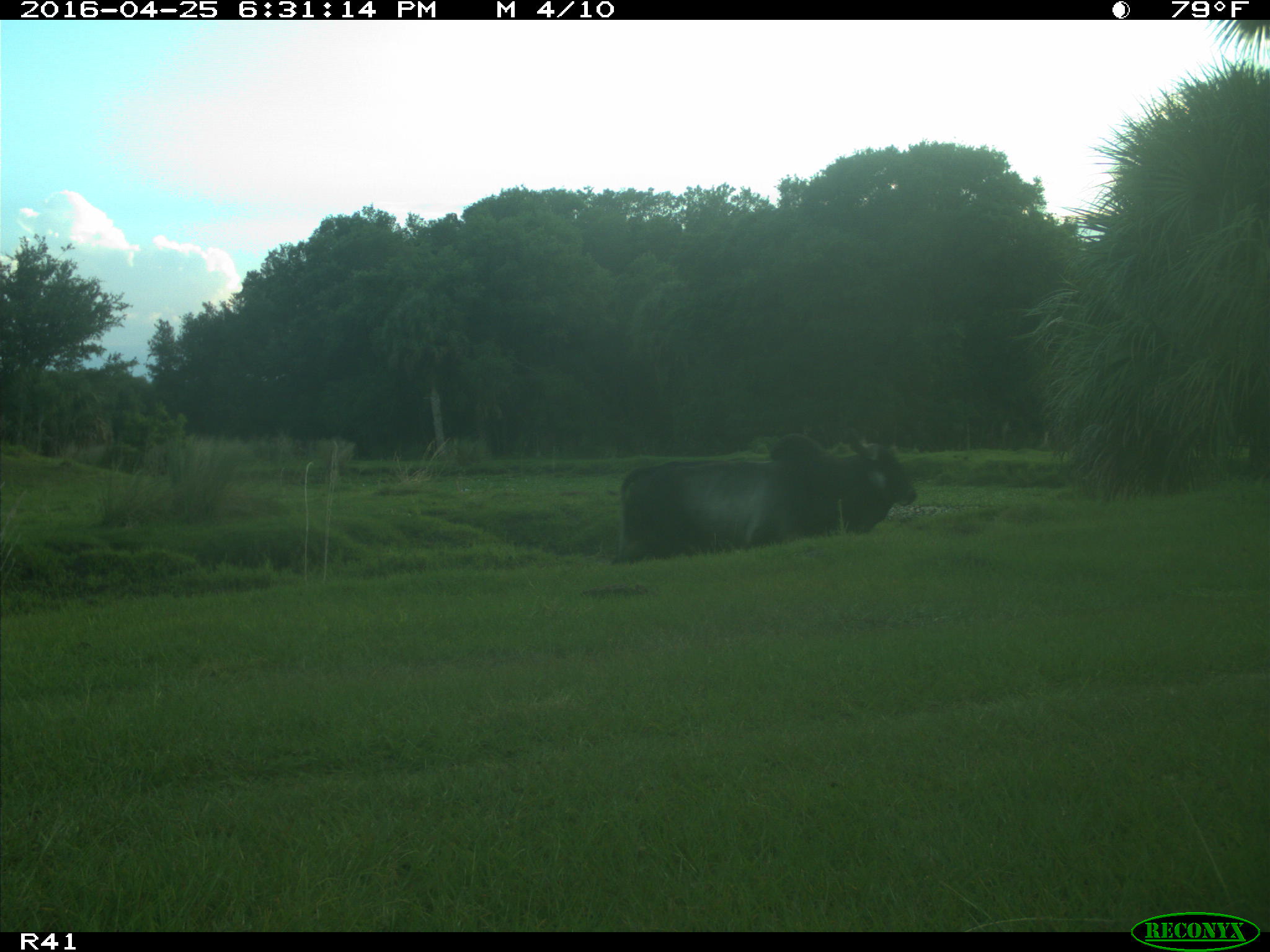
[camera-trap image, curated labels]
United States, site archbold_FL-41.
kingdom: Animalia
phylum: Chordata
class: Mammalia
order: Artiodactyla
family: Bovidae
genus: Bos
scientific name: Bos taurus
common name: domestic cow